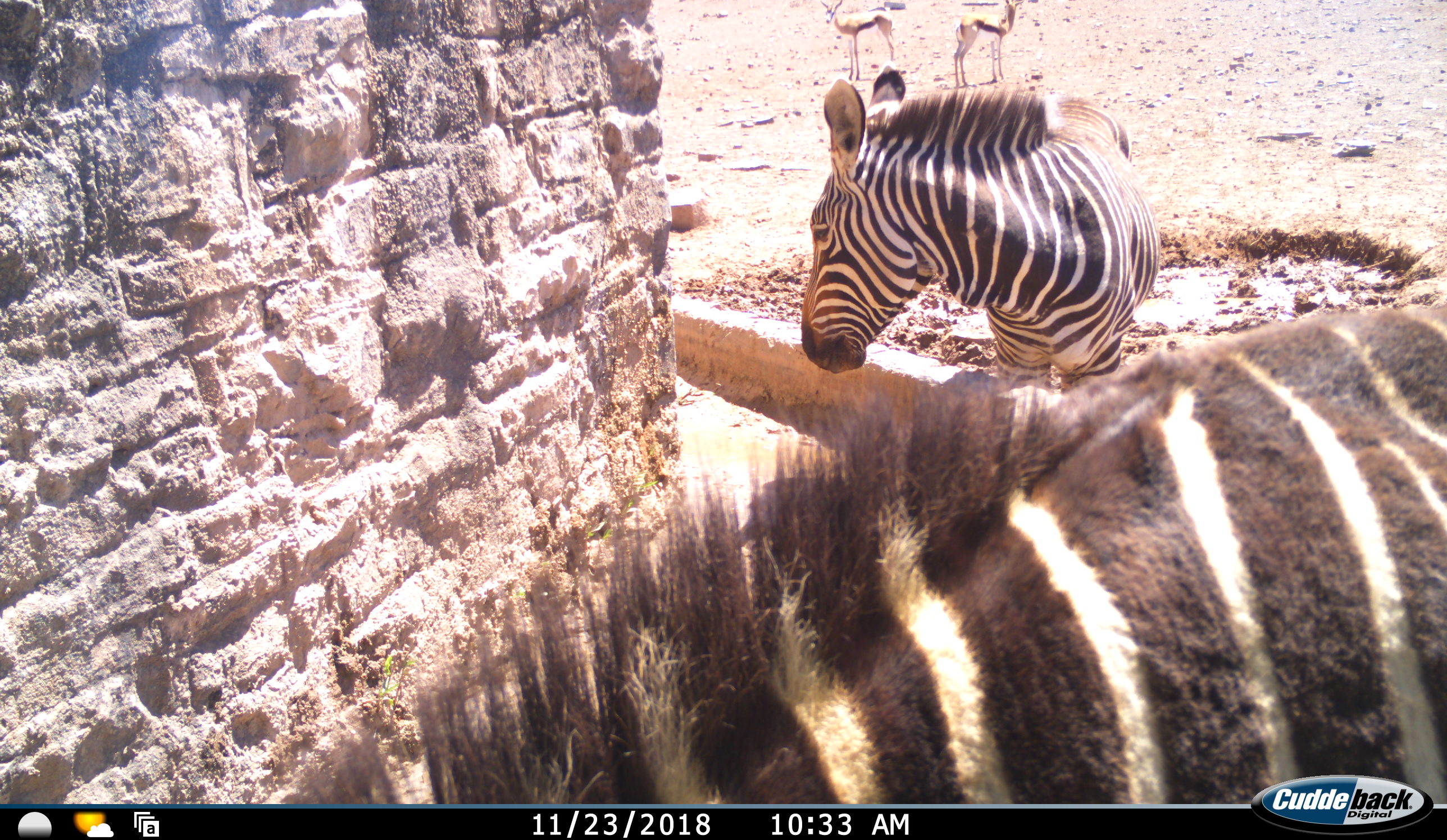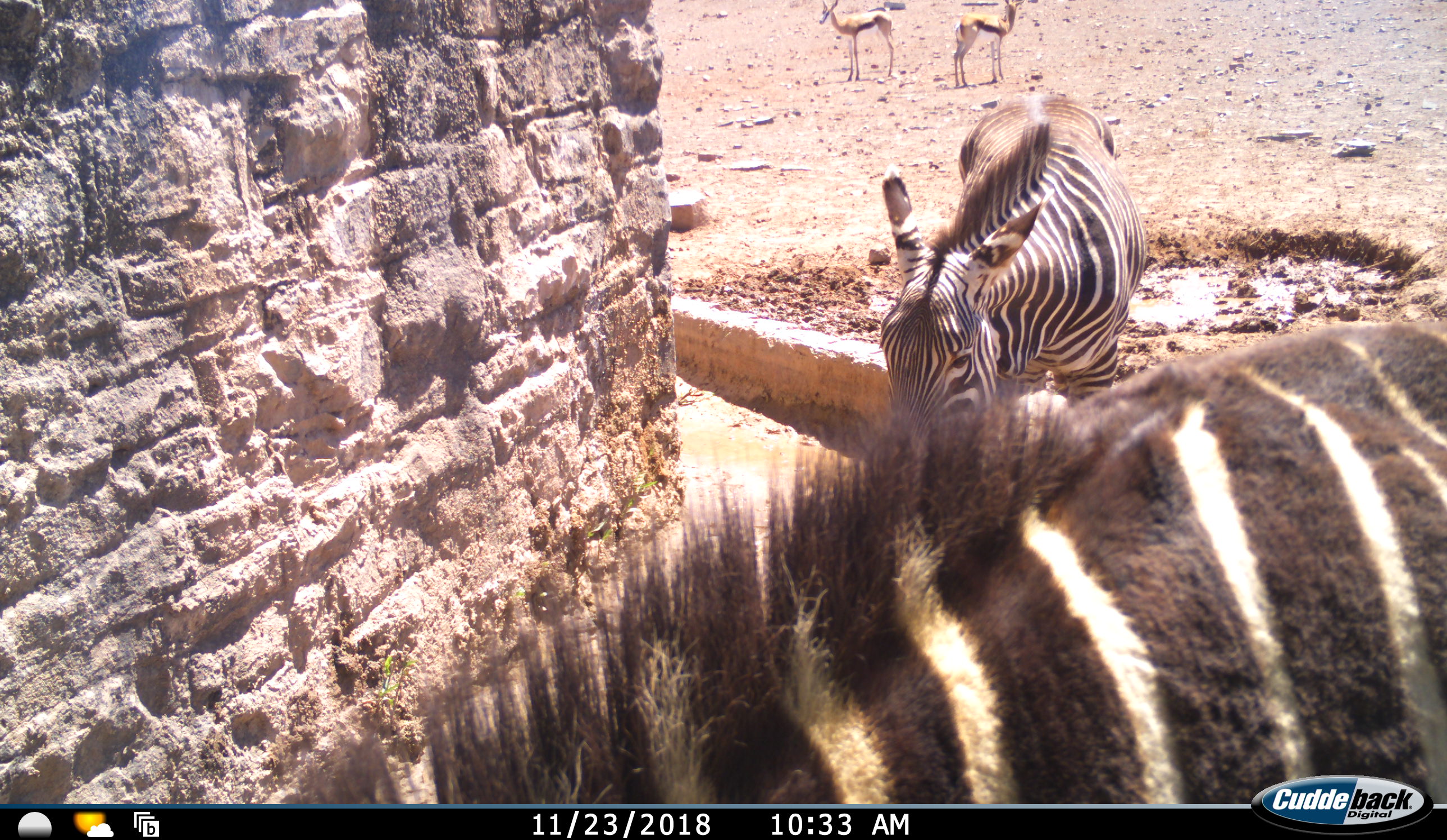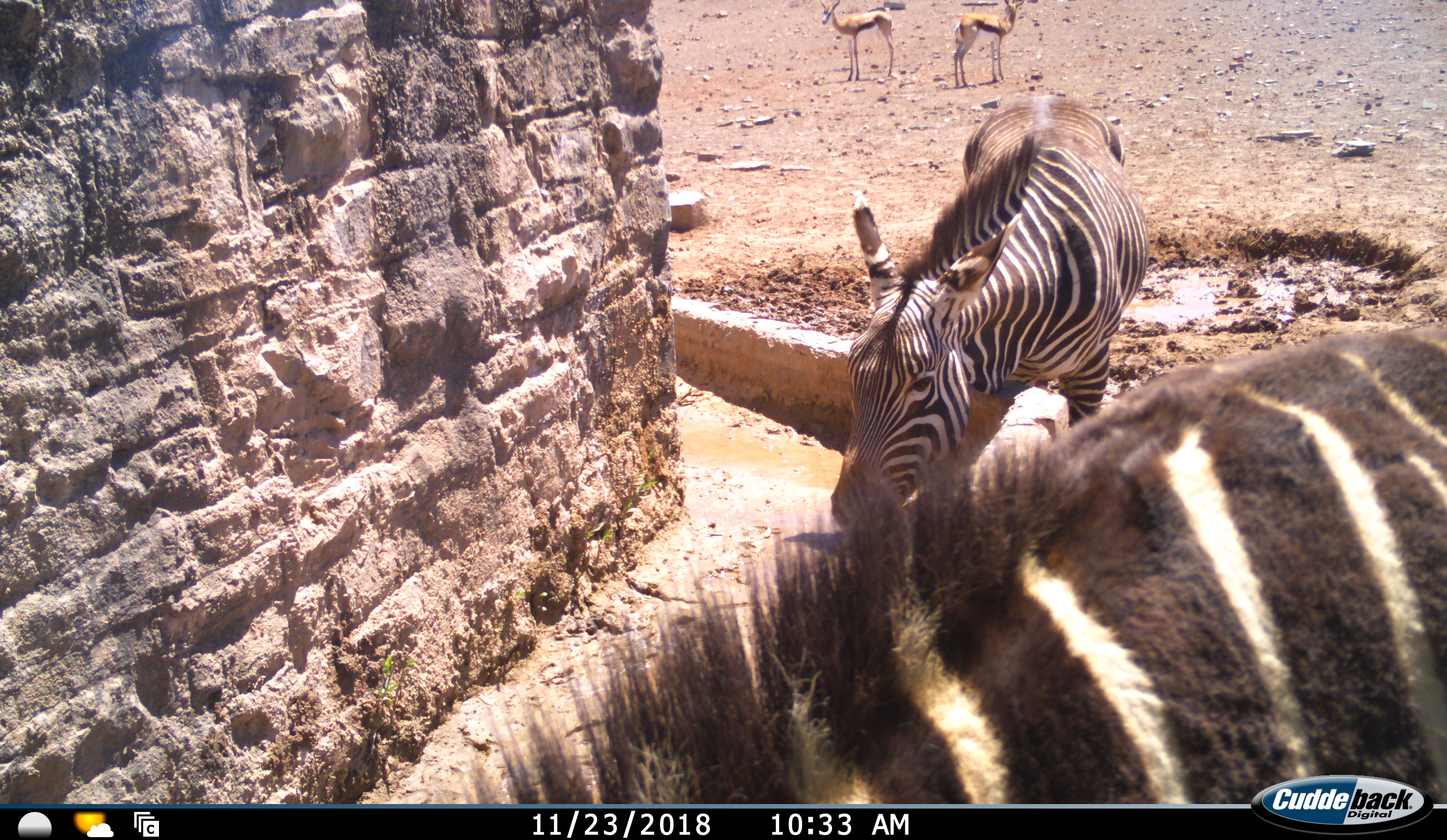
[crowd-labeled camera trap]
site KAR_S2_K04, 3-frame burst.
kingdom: Animalia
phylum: Chordata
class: Mammalia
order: Artiodactyla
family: Bovidae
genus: Antidorcas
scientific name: Antidorcas marsupialis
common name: springbok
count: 2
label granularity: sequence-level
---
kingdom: Animalia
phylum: Chordata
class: Mammalia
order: Perissodactyla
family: Equidae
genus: Equus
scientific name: Equus zebra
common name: mountain zebra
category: zebramountain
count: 2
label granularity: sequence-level